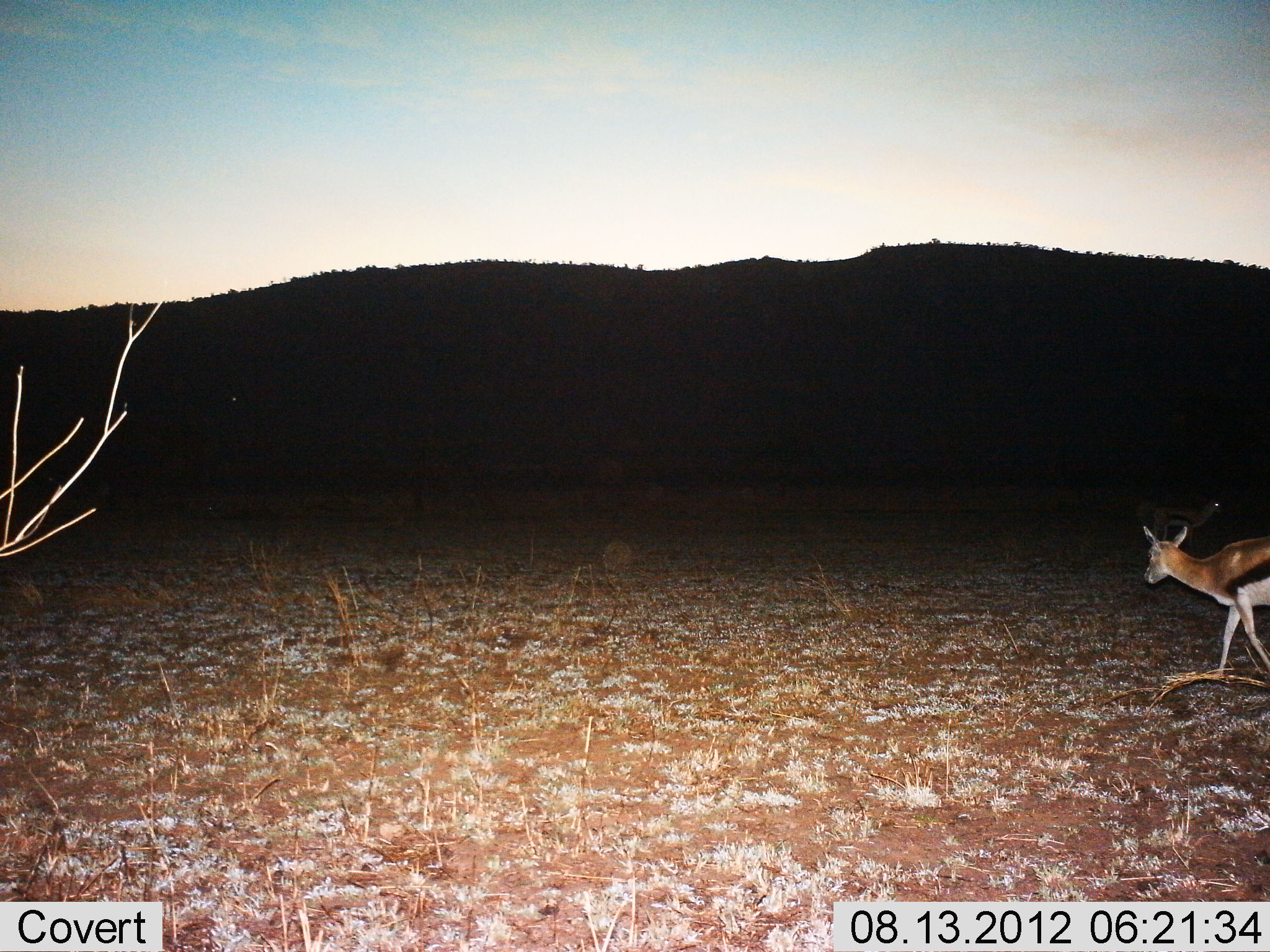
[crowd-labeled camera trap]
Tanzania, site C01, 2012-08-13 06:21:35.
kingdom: Animalia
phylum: Chordata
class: Mammalia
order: Artiodactyla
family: Bovidae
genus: Eudorcas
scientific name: Eudorcas thomsonii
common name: thomson's gazelle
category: gazellethomsons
Gazellethomsons (thomson's gazelle) (Eudorcas thomsonii), count 2. Behavior (volunteer vote fractions): standing 20%, resting 0%, moving 90%, interacting 0%. Young present (vote fraction): 0%. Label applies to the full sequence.